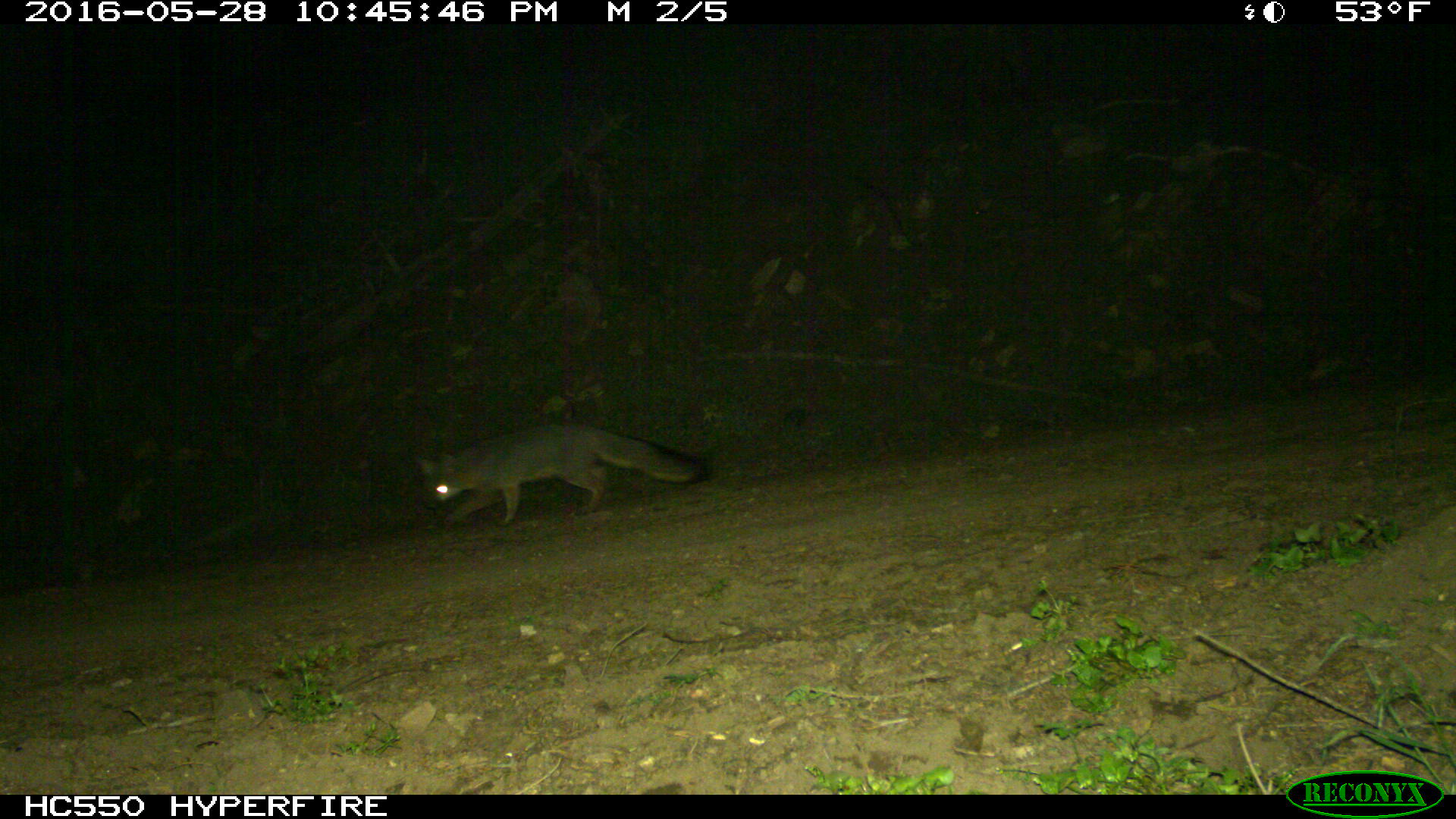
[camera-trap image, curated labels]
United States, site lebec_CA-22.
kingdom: Animalia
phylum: Chordata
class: Mammalia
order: Carnivora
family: Canidae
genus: Urocyon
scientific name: Urocyon cinereoargenteus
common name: gray fox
Urocyon cinereoargenteus (gray fox).